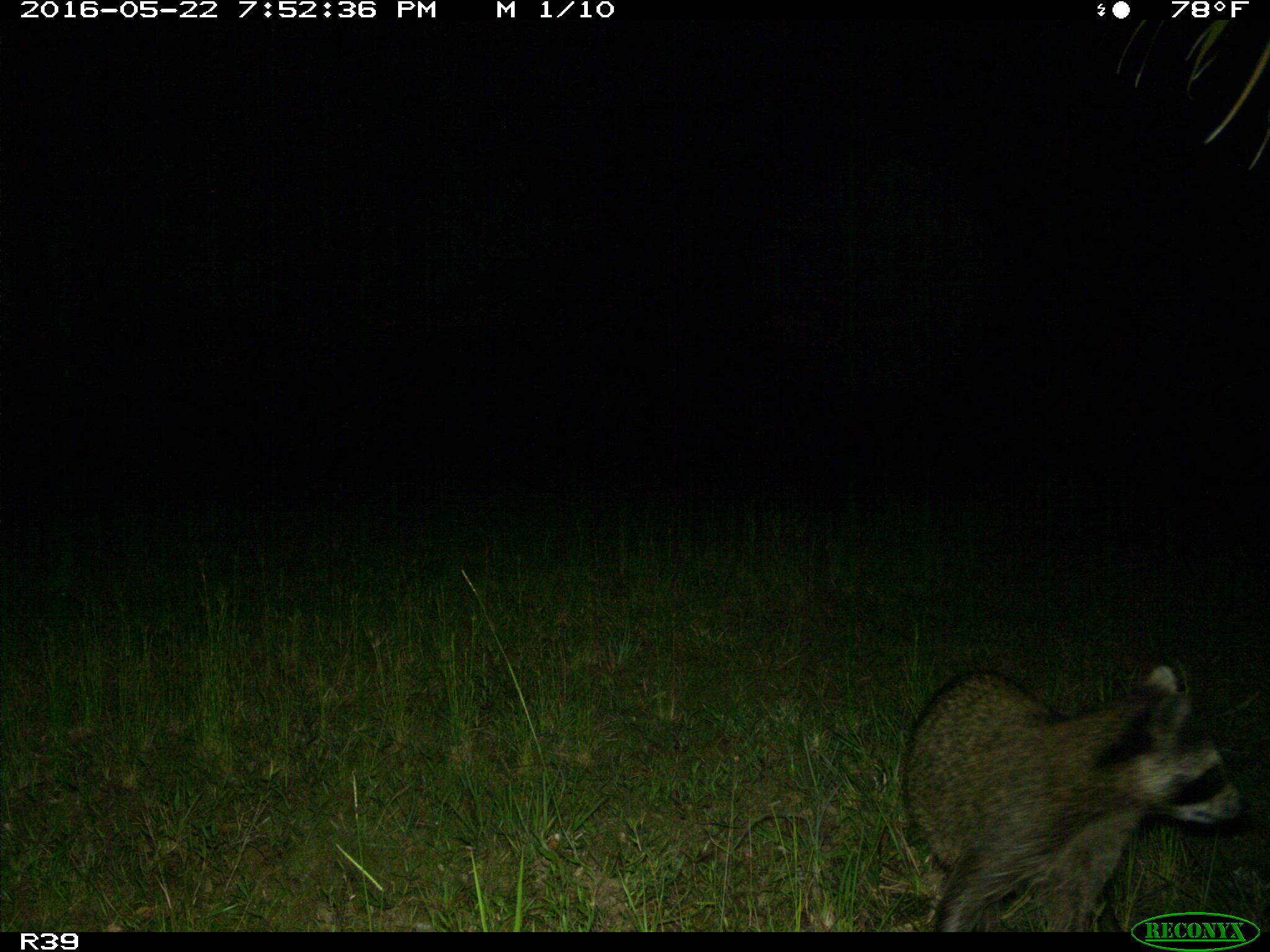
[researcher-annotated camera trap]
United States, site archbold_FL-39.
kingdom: Animalia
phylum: Chordata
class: Mammalia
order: Carnivora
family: Procyonidae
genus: Procyon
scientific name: Procyon lotor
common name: common raccoon